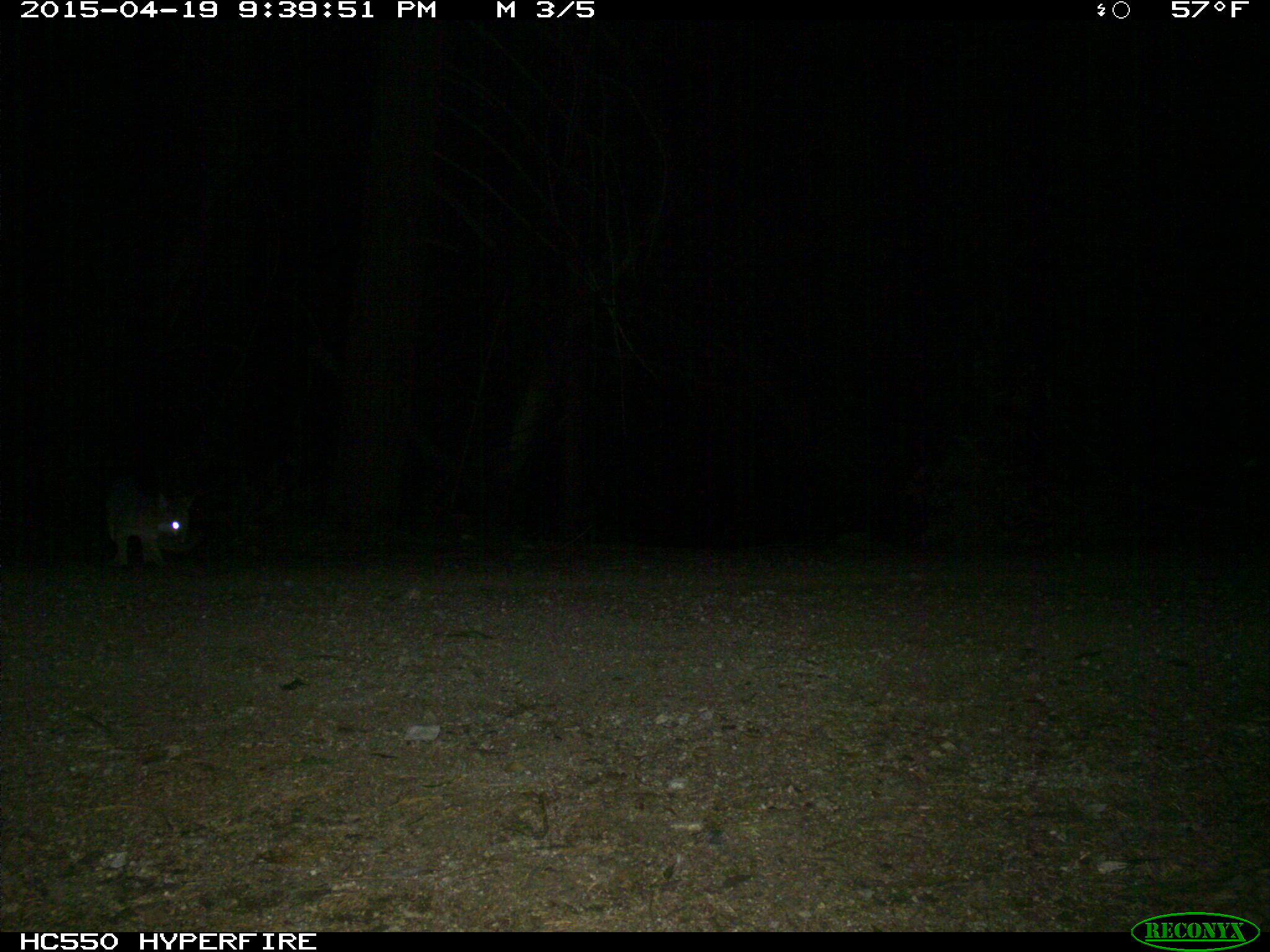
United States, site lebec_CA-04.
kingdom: Animalia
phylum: Chordata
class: Mammalia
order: Carnivora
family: Canidae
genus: Urocyon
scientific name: Urocyon cinereoargenteus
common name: gray fox